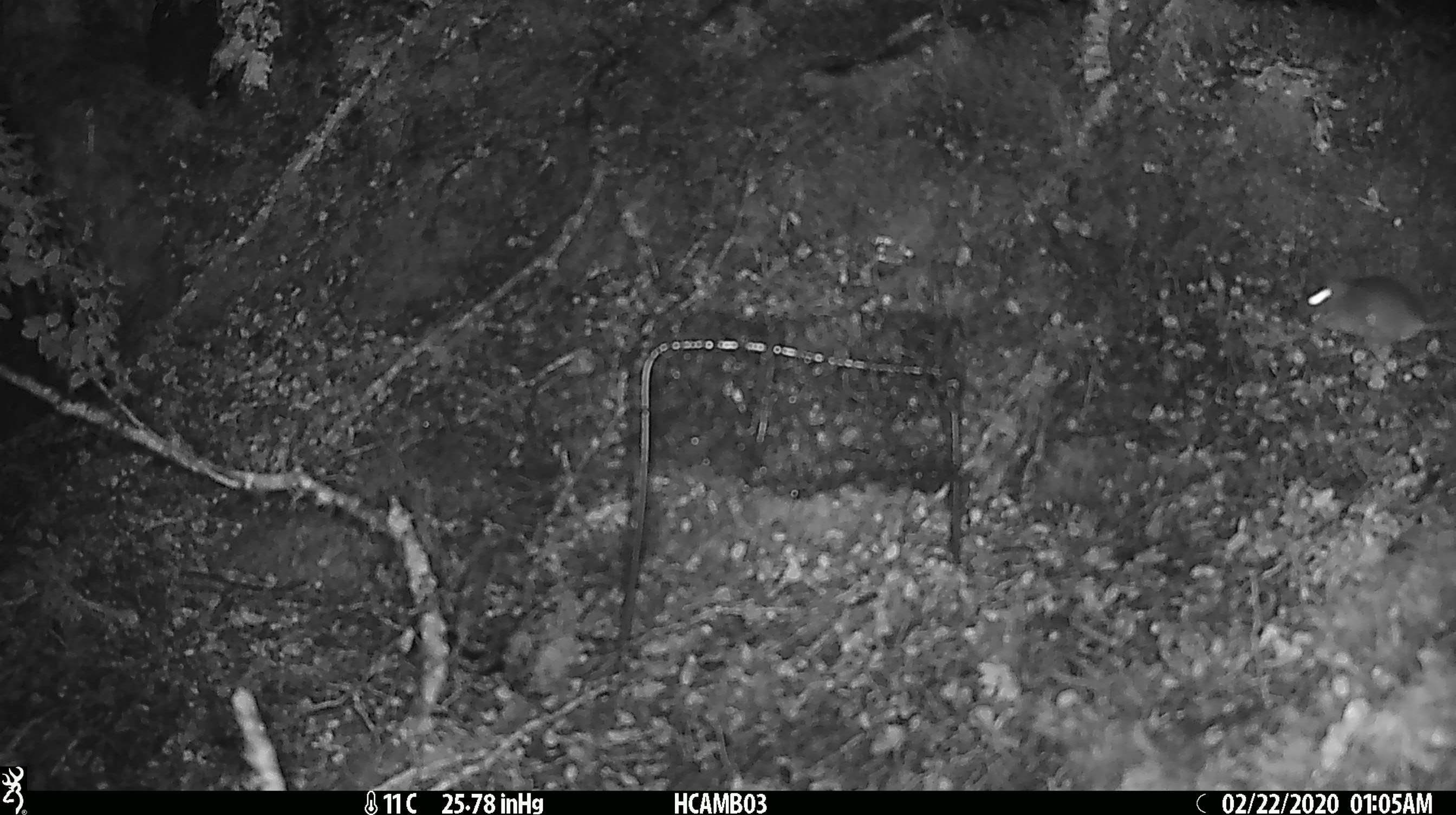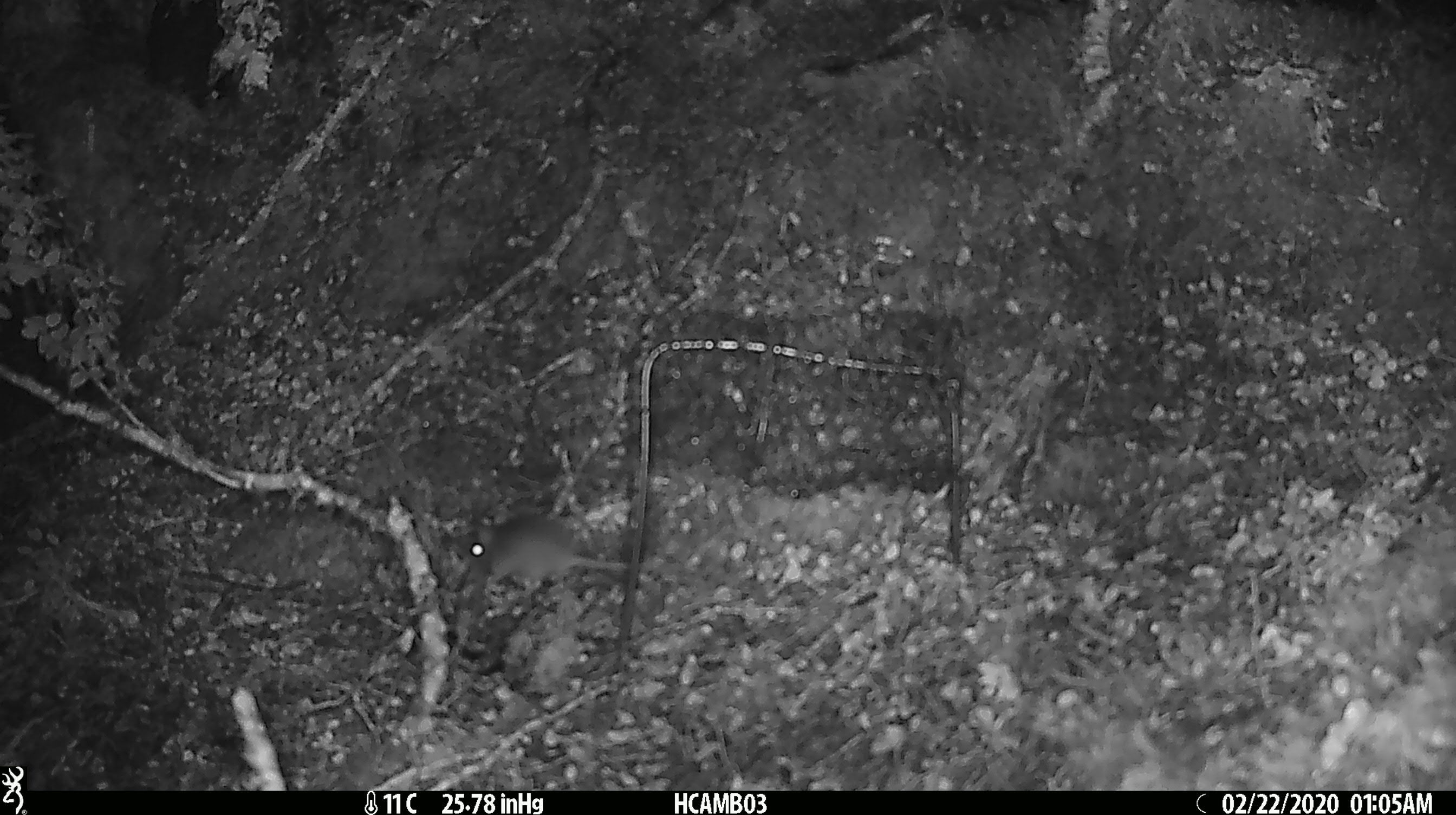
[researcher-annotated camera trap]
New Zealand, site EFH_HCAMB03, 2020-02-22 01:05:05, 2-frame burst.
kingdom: Animalia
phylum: Chordata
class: Mammalia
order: Rodentia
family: Muridae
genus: Mus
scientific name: Mus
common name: mouse